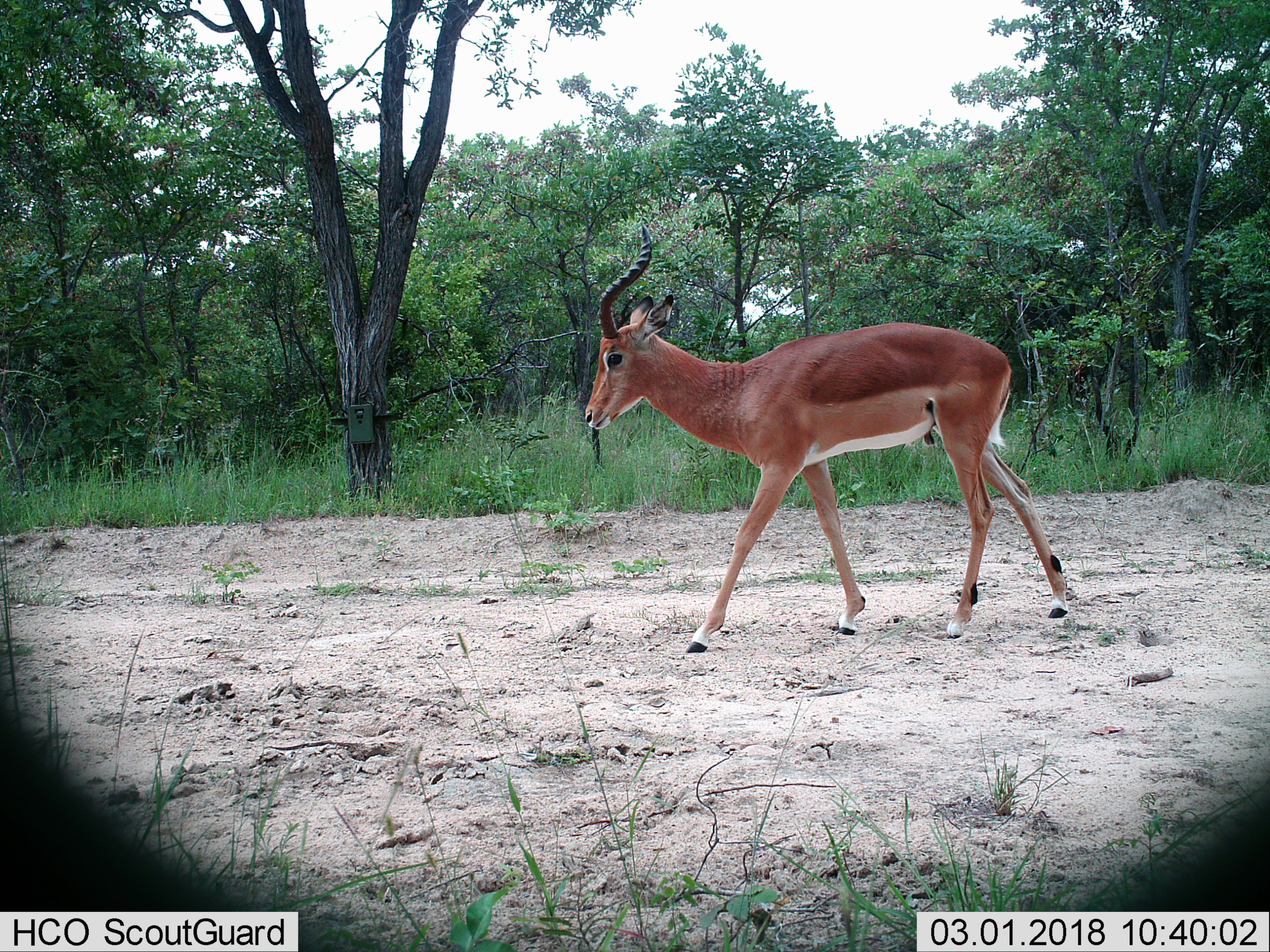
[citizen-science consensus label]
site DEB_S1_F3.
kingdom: Animalia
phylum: Chordata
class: Mammalia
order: Artiodactyla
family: Bovidae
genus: Aepyceros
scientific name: Aepyceros melampus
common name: impala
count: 1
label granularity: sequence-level